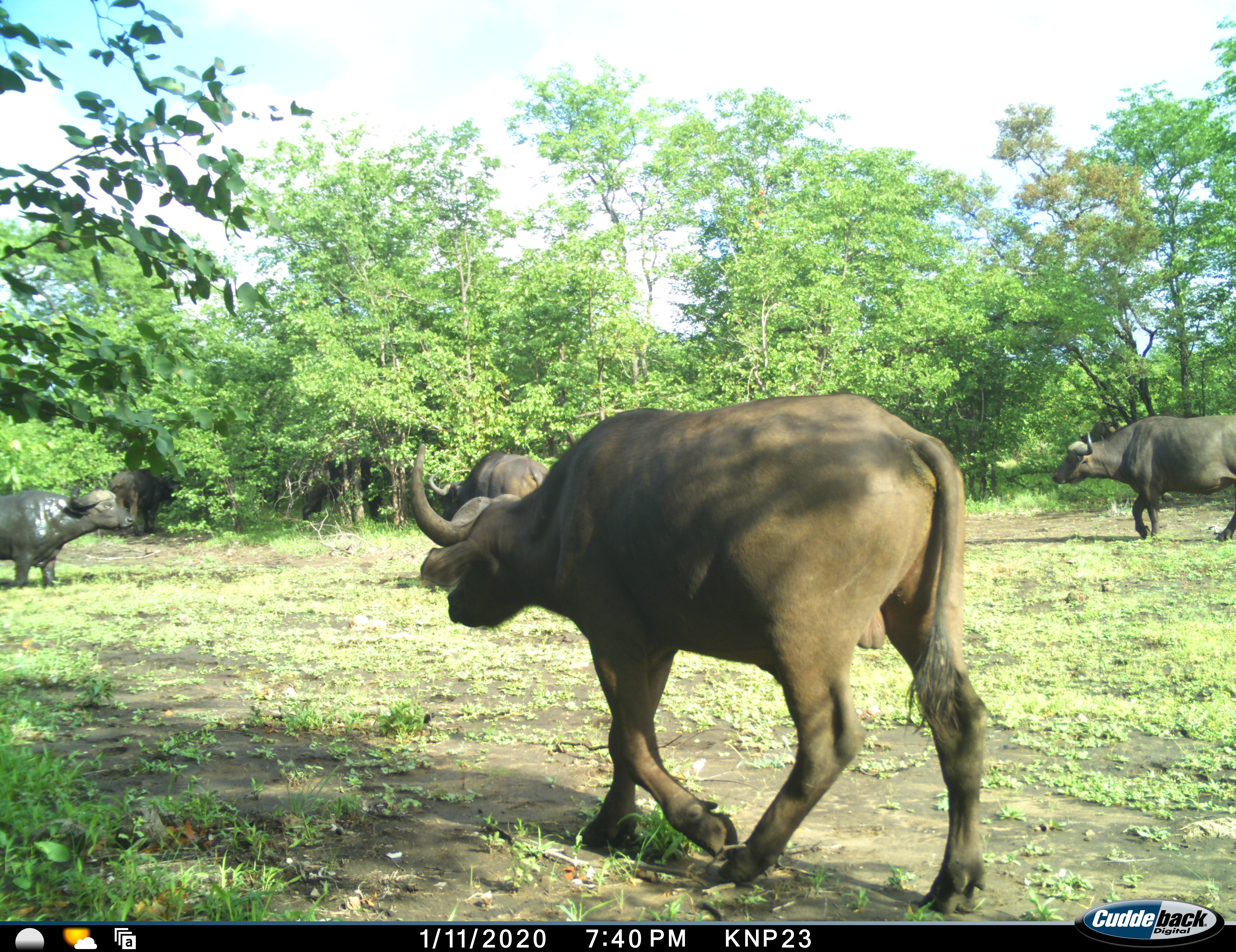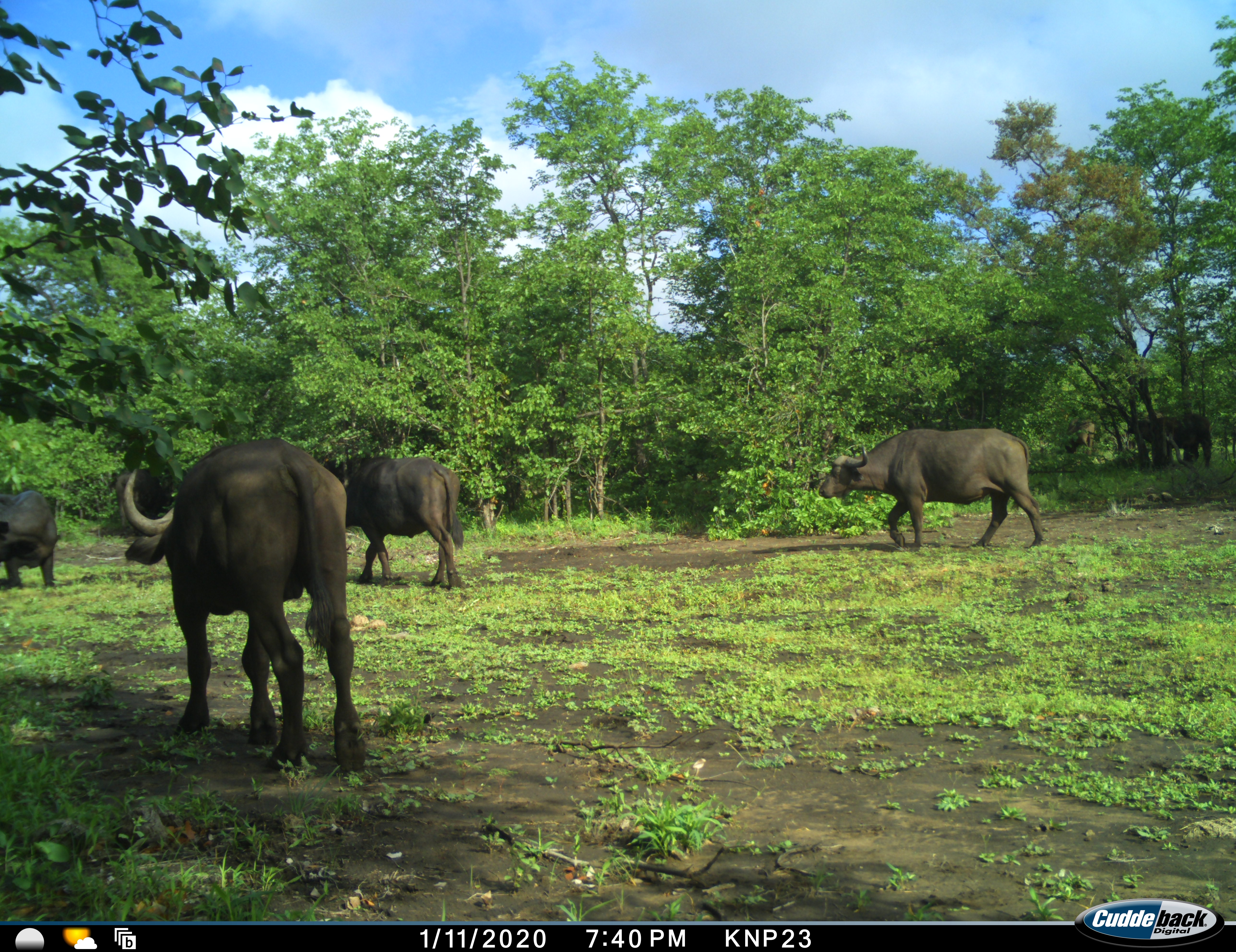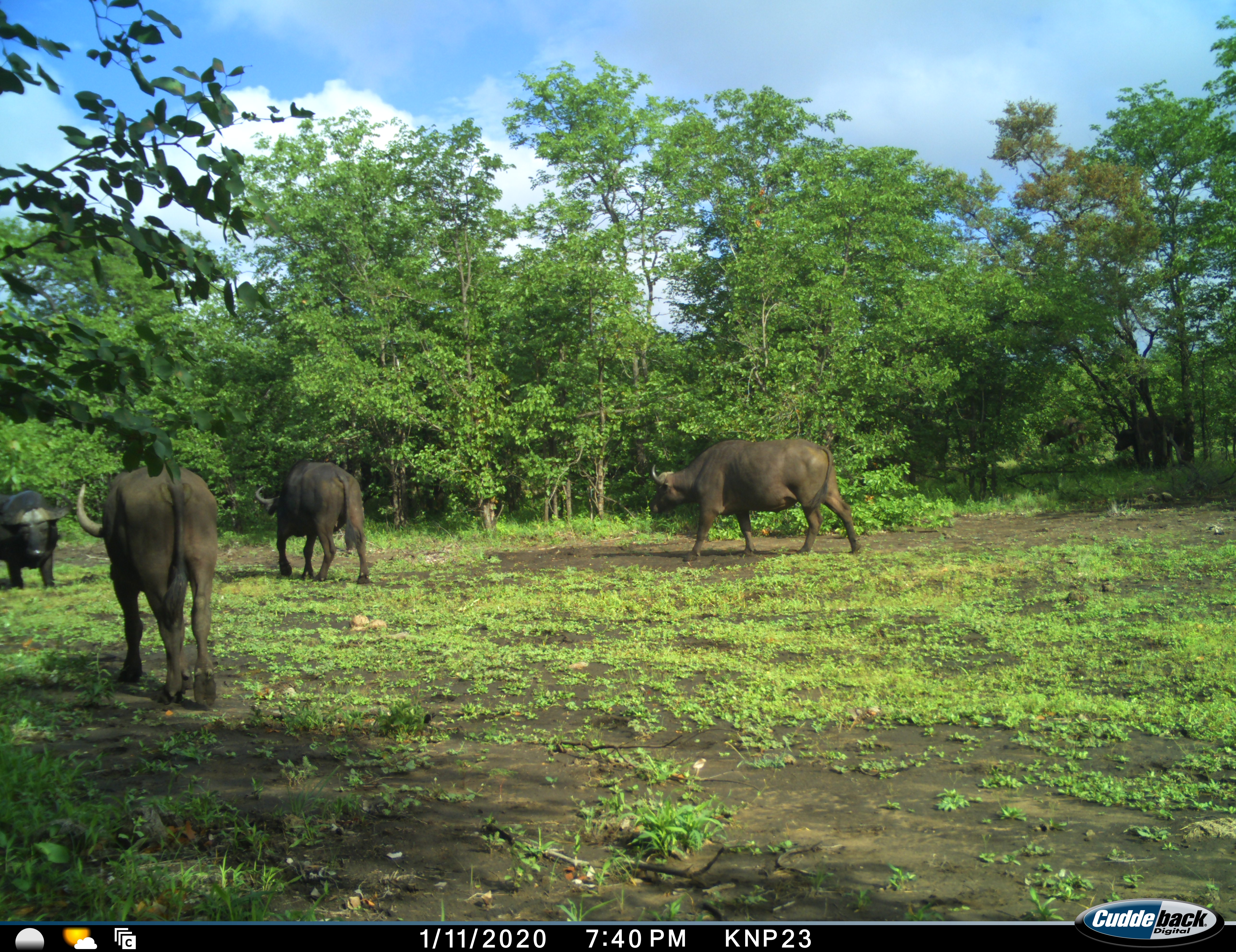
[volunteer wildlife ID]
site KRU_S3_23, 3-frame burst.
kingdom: Animalia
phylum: Chordata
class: Mammalia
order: Artiodactyla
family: Bovidae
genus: Syncerus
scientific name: Syncerus caffer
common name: african buffalo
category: buffalo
Buffalo (african buffalo) (Syncerus caffer), count 6. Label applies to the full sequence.